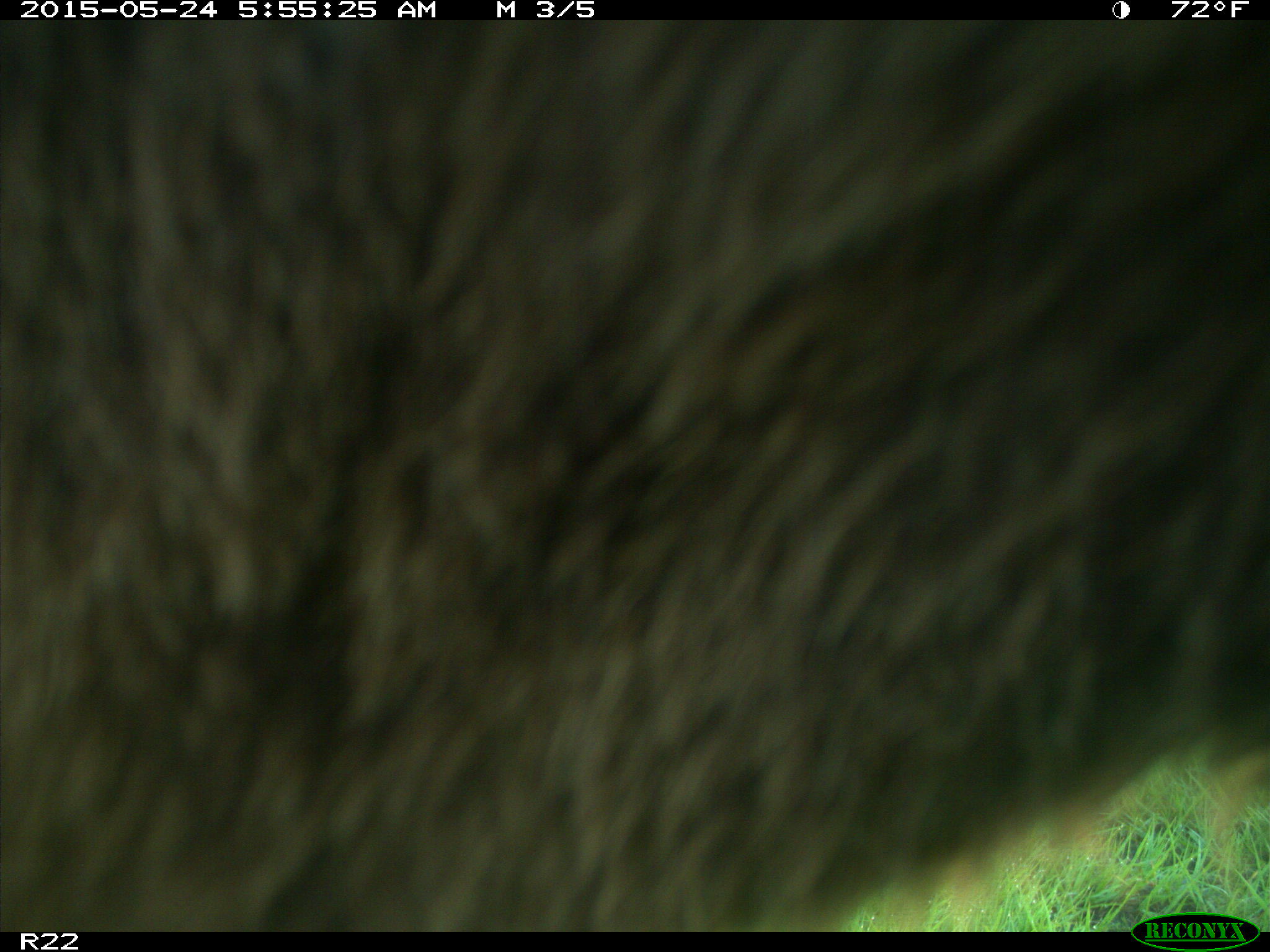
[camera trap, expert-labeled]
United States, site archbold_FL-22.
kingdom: Animalia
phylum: Chordata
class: Mammalia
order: Artiodactyla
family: Bovidae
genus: Bos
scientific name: Bos taurus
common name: domestic cow